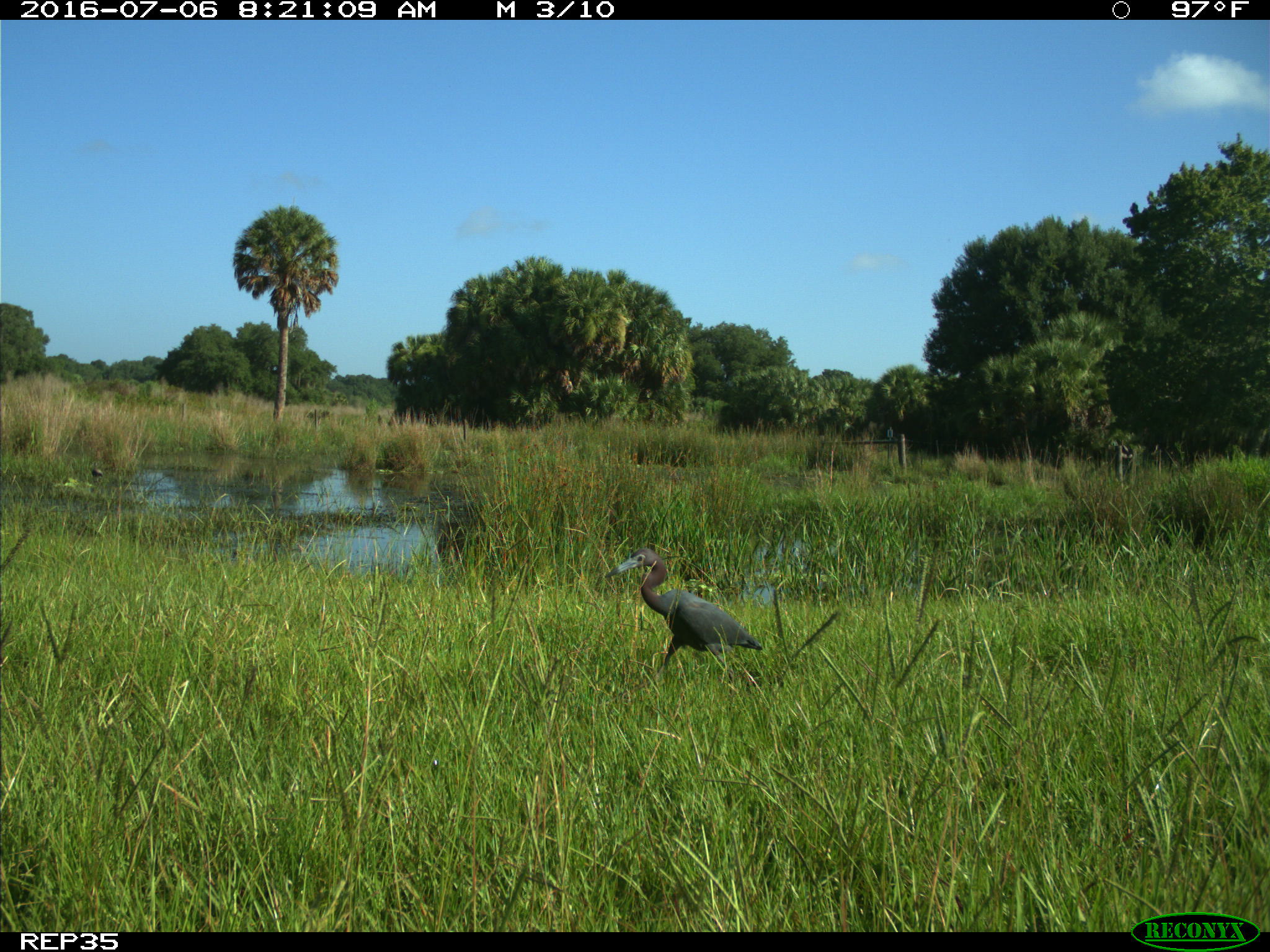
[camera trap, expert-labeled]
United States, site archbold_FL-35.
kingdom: Animalia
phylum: Chordata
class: Aves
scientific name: Aves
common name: birds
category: unidentified bird